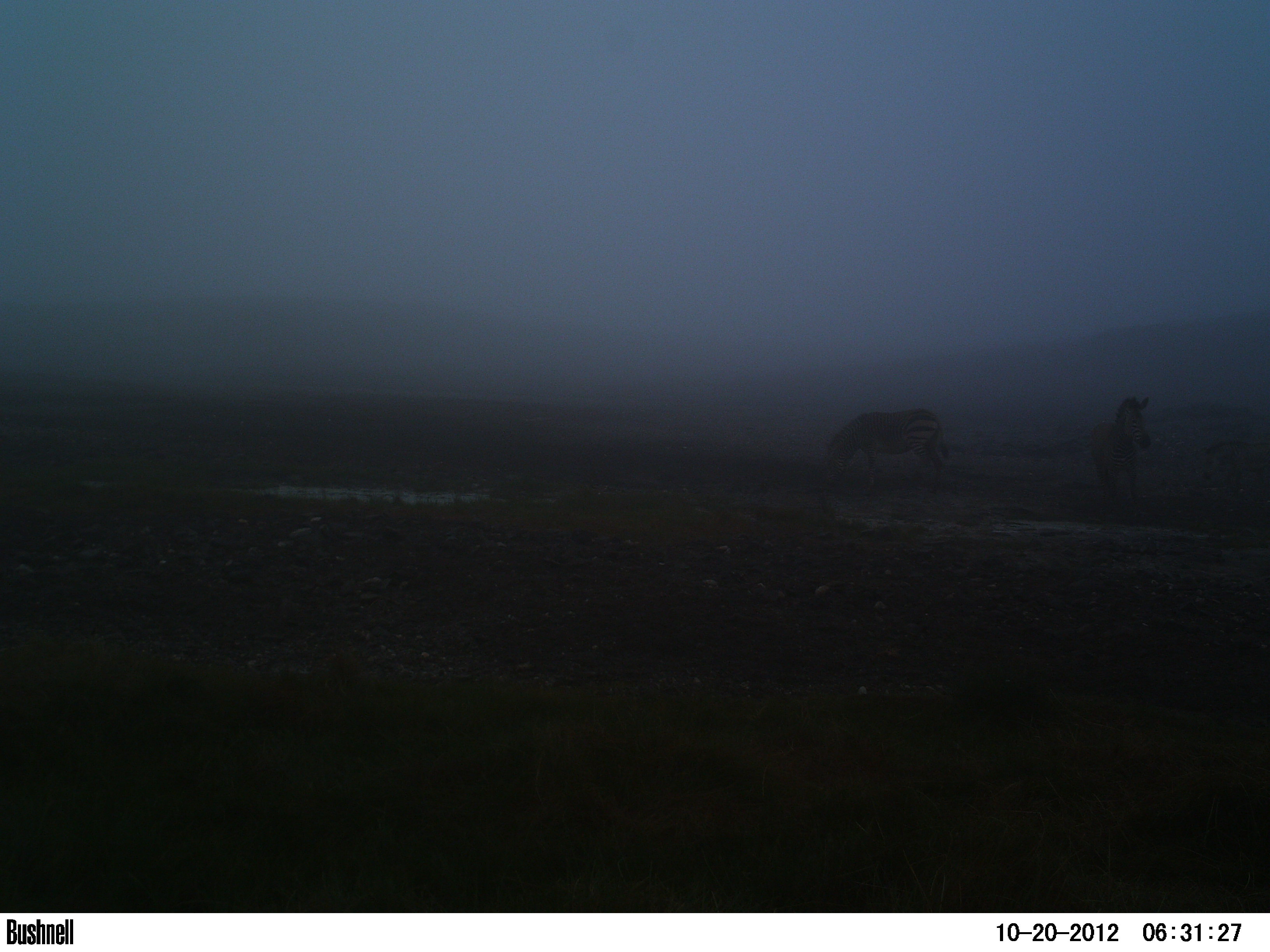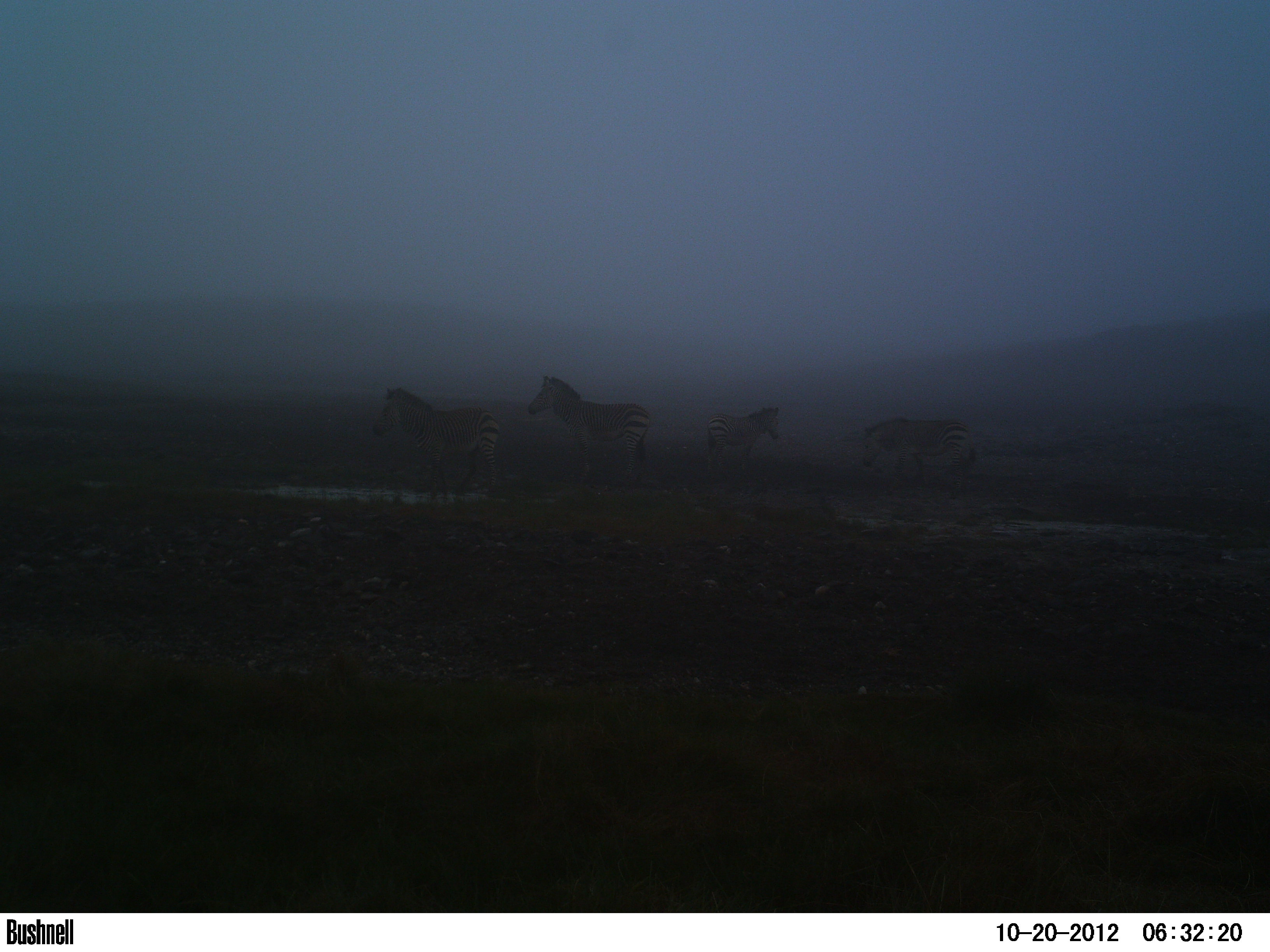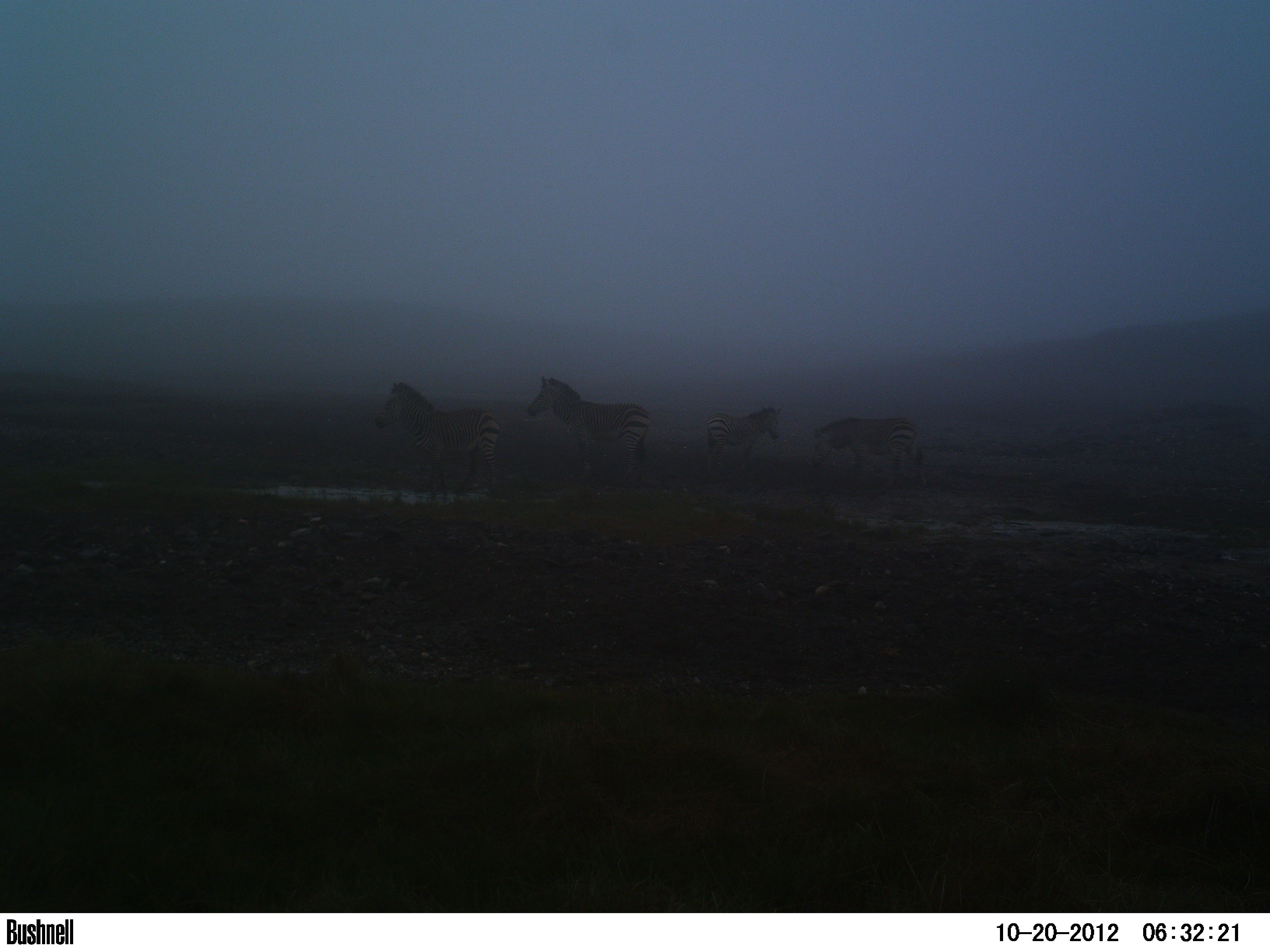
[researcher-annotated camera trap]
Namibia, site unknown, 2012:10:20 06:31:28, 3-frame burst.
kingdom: Animalia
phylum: Chordata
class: Mammalia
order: Perissodactyla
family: Equidae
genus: Equus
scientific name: Equus zebra hartmannae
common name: hartmann's mountain zebra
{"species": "Equus zebra hartmannae (hartmann's mountain zebra)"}